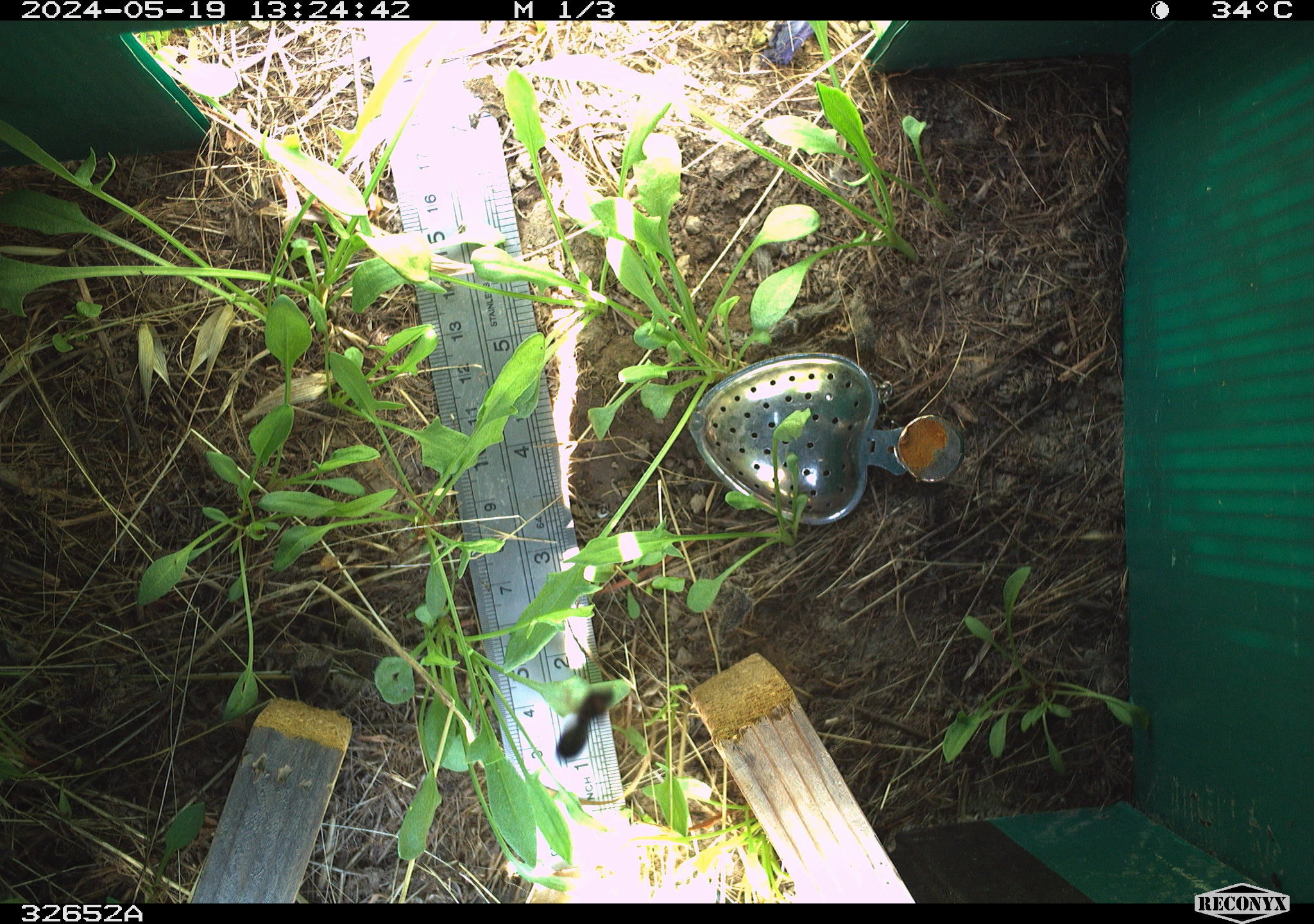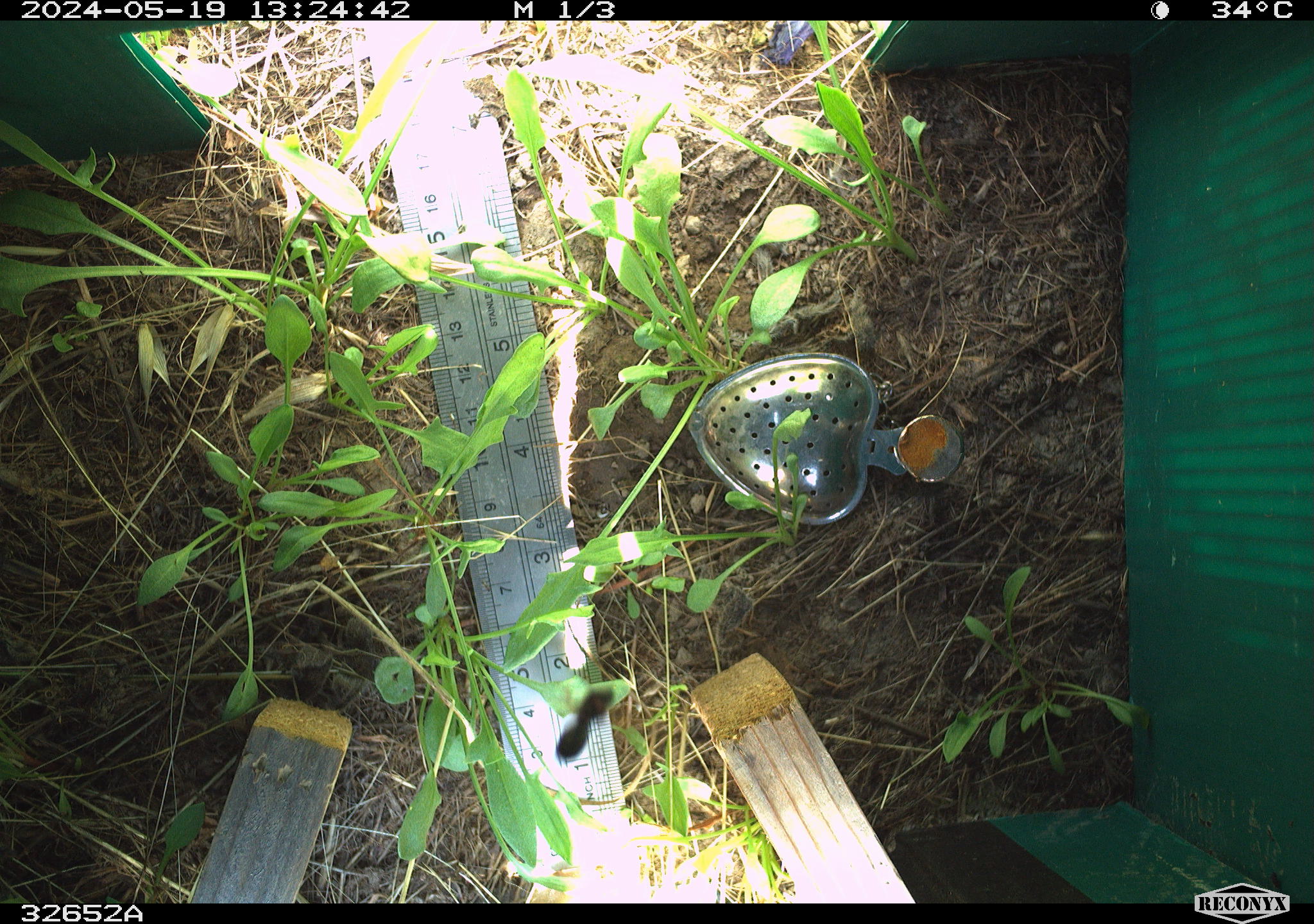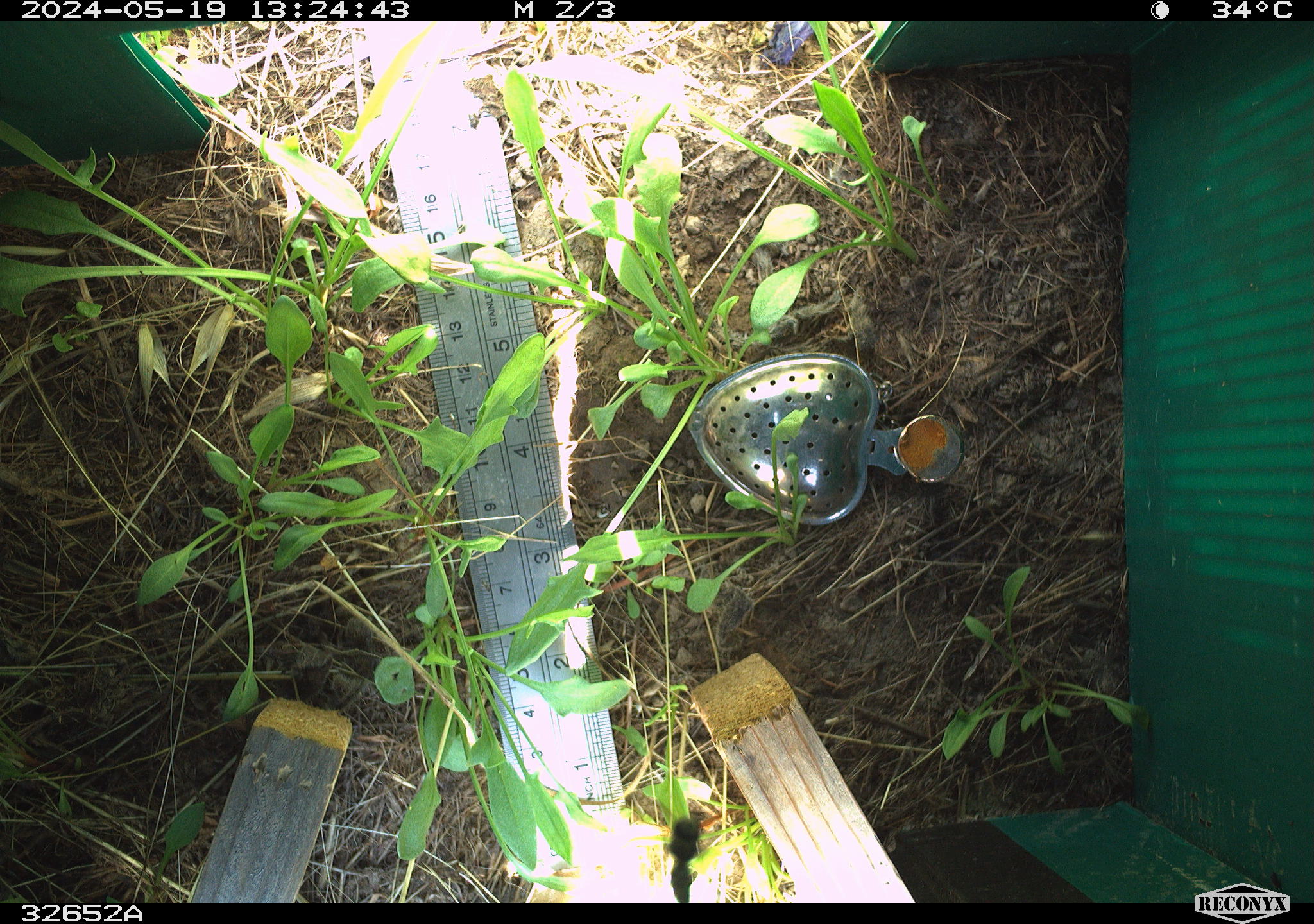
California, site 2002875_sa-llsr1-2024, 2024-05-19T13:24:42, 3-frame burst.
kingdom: Animalia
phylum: Arthropoda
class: Insecta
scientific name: Insecta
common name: insect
Insect (Insecta).